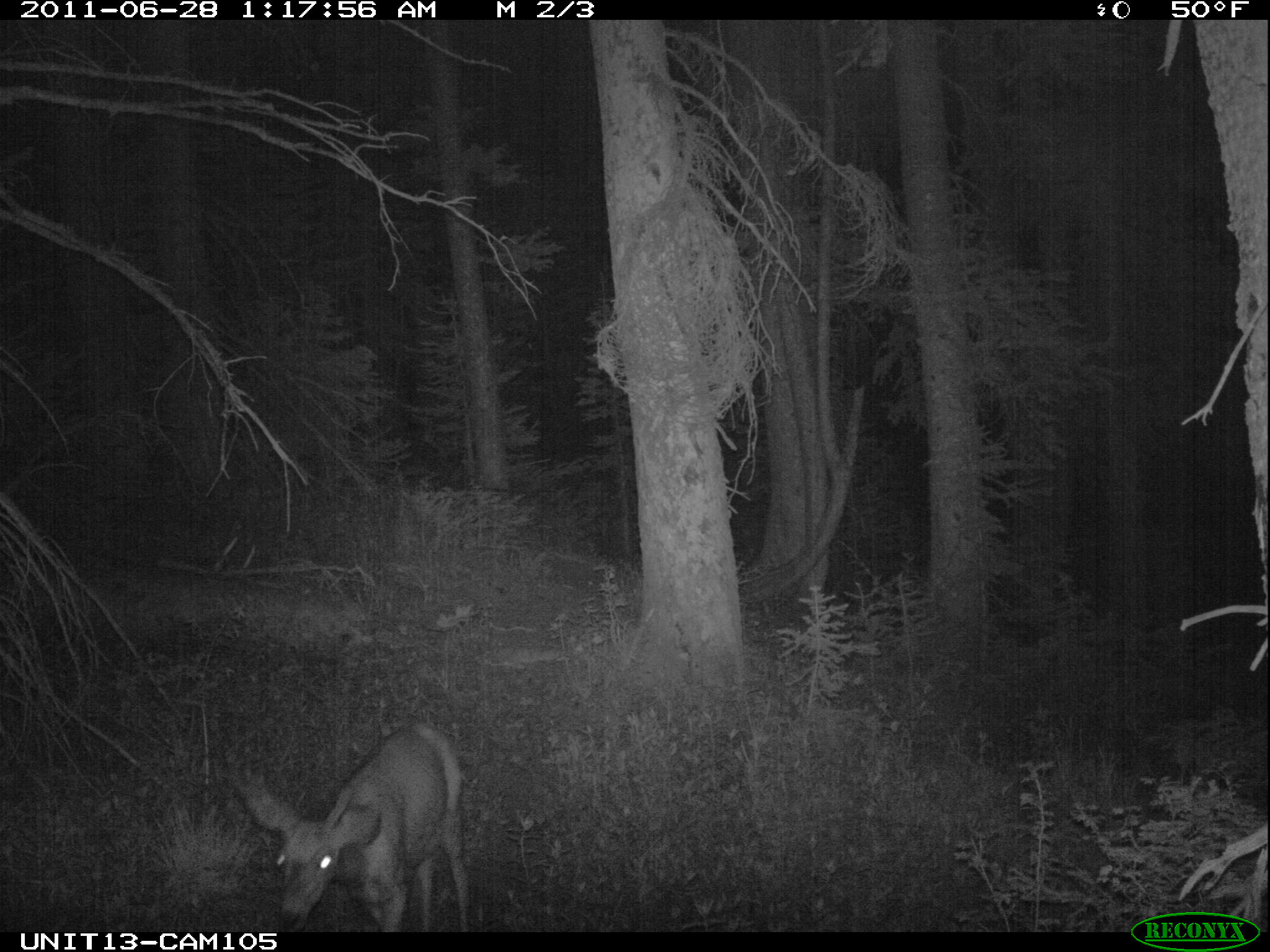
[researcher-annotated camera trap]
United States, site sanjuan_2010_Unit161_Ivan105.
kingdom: Animalia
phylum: Chordata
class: Mammalia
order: Artiodactyla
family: Cervidae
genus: Odocoileus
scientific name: Odocoileus hemionus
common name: mule deer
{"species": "Odocoileus hemionus (mule deer)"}